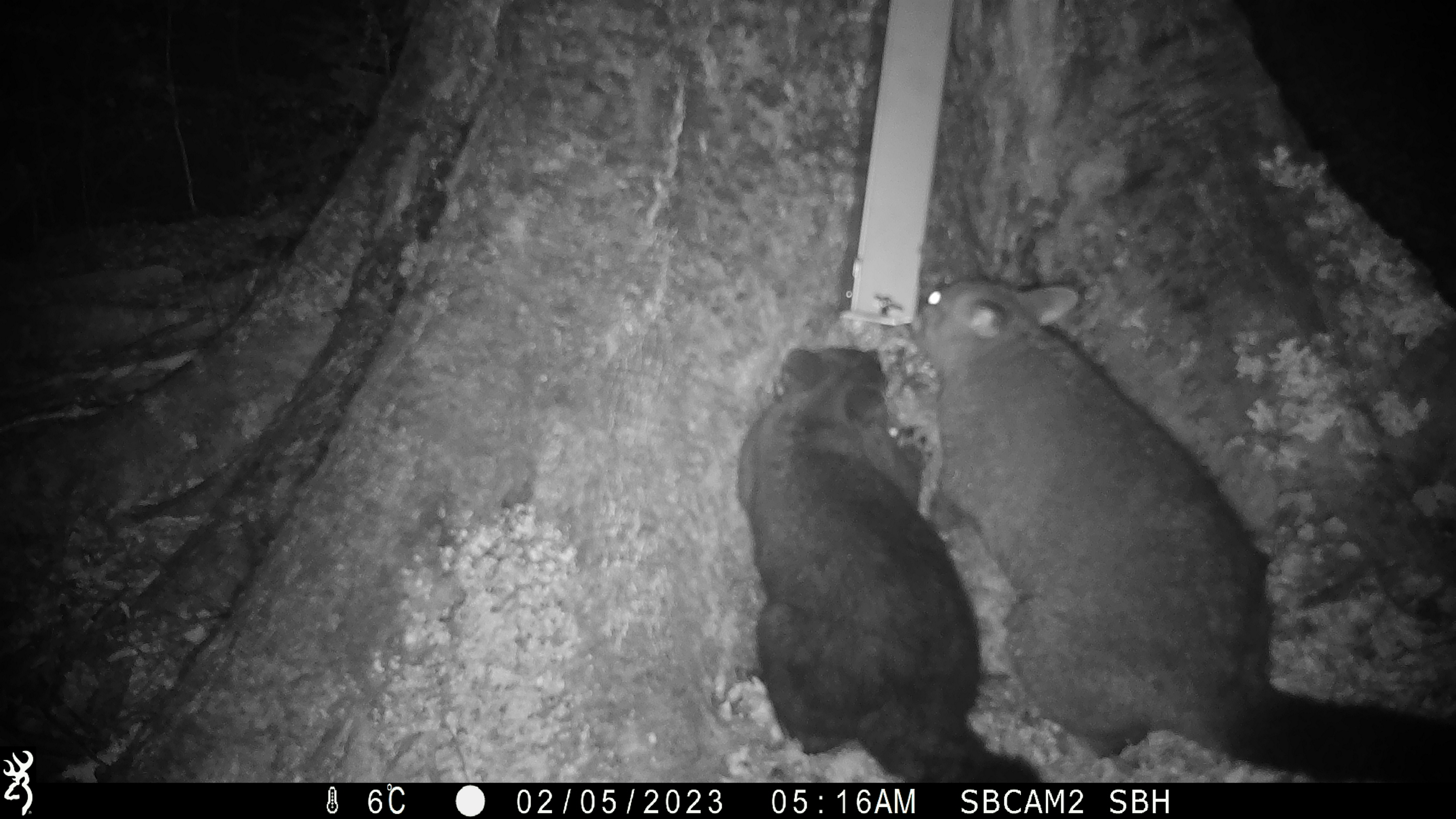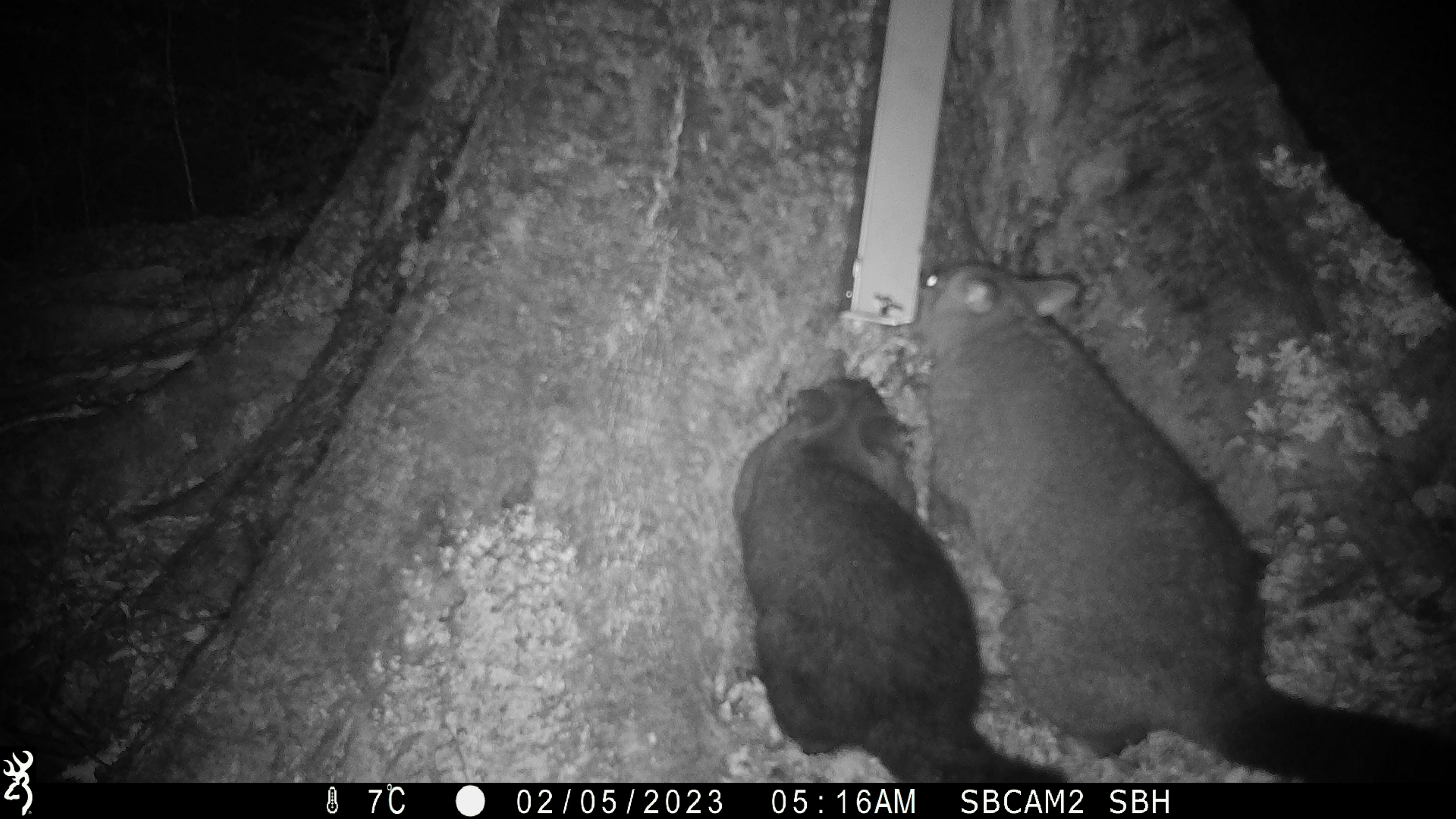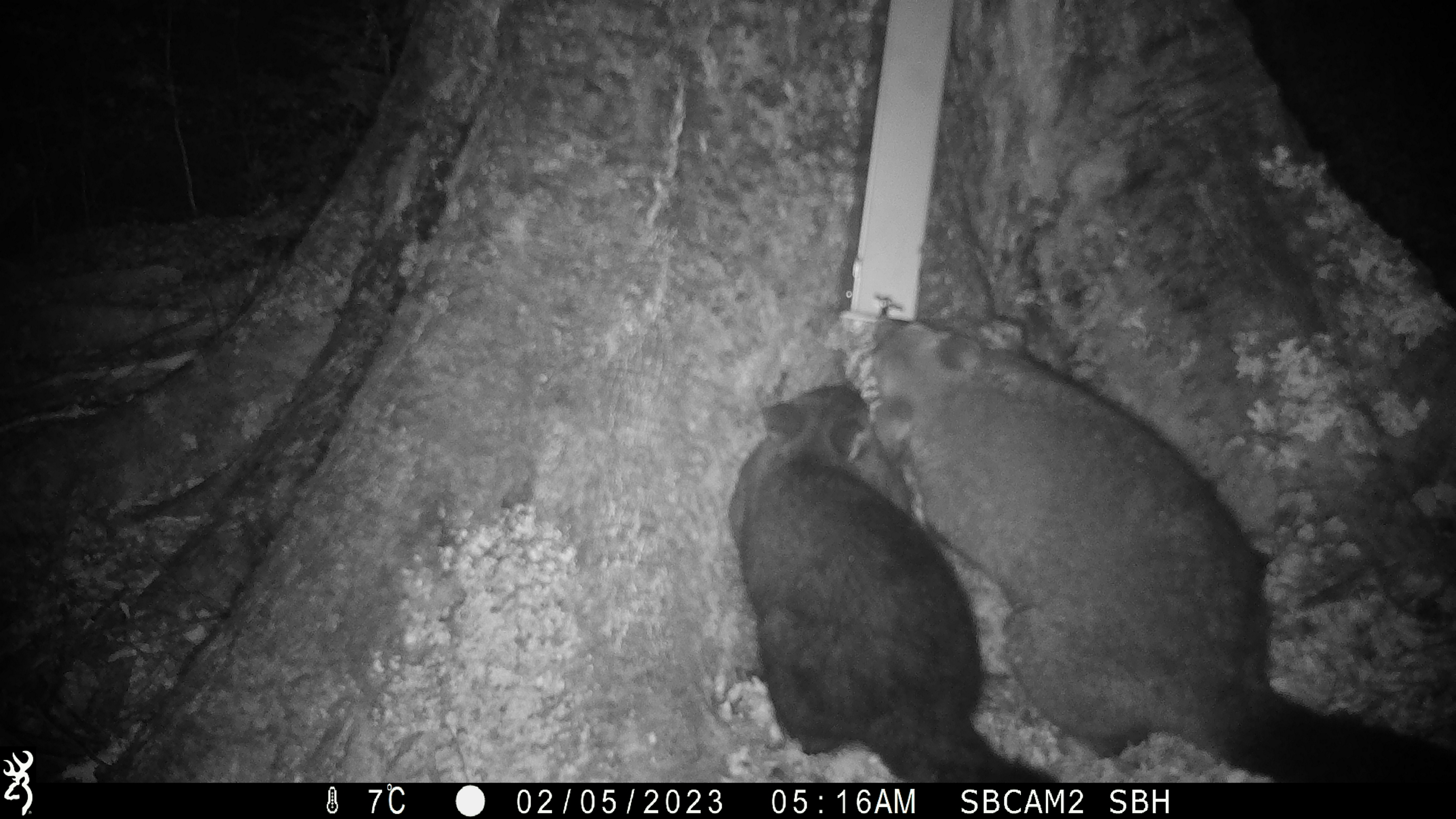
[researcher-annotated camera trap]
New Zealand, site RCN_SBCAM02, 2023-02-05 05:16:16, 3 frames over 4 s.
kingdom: Animalia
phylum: Chordata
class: Mammalia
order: Diprotodontia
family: Phalangeridae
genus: Trichosurus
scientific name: Trichosurus vulpecula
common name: common brushtail possum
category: possum